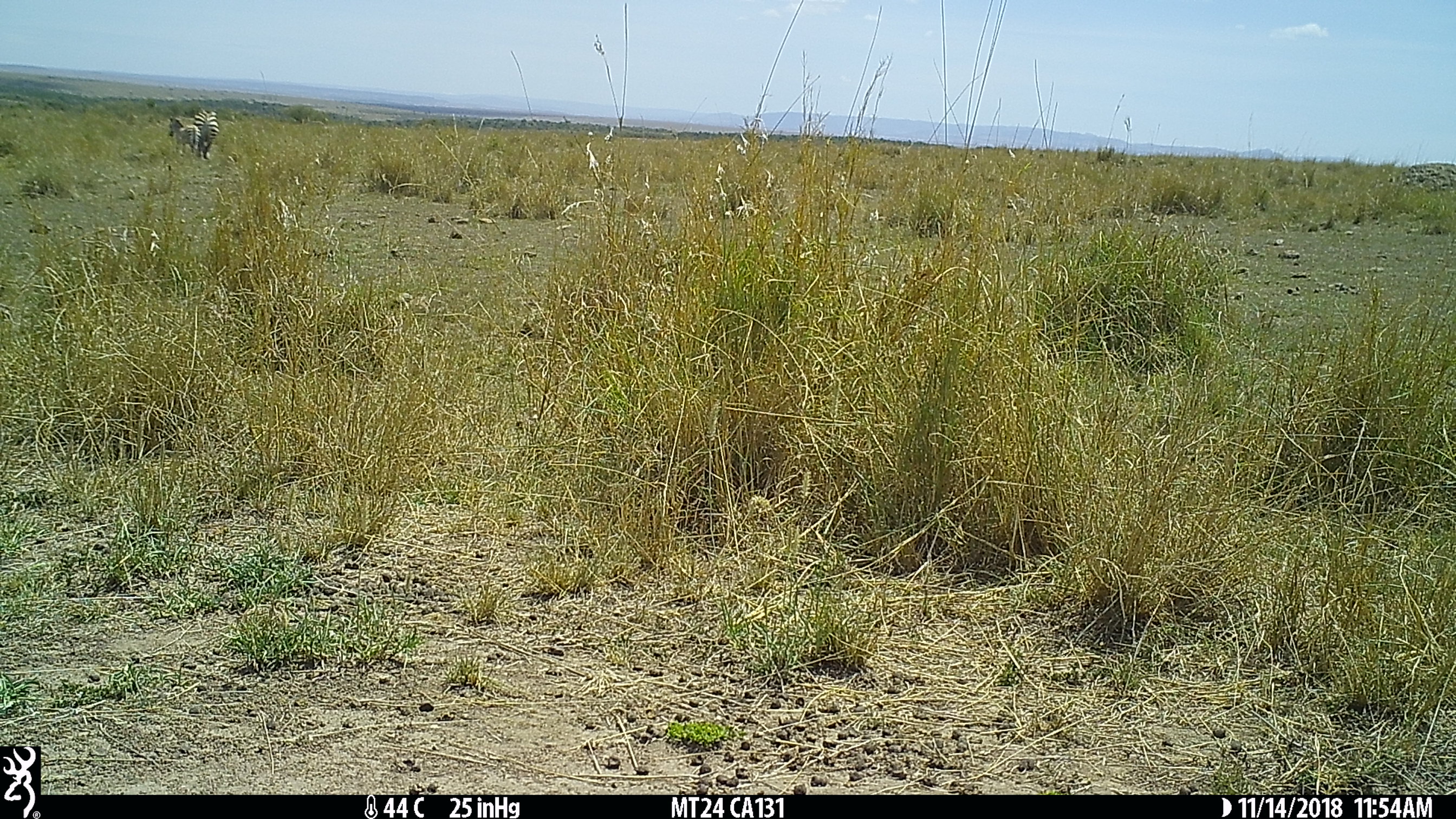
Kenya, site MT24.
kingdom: Animalia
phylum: Chordata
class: Mammalia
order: Perissodactyla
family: Equidae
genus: Equus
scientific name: Equus quagga burchellii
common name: burchell's zebra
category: zebra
Zebra (burchell's zebra) (Equus quagga burchellii).